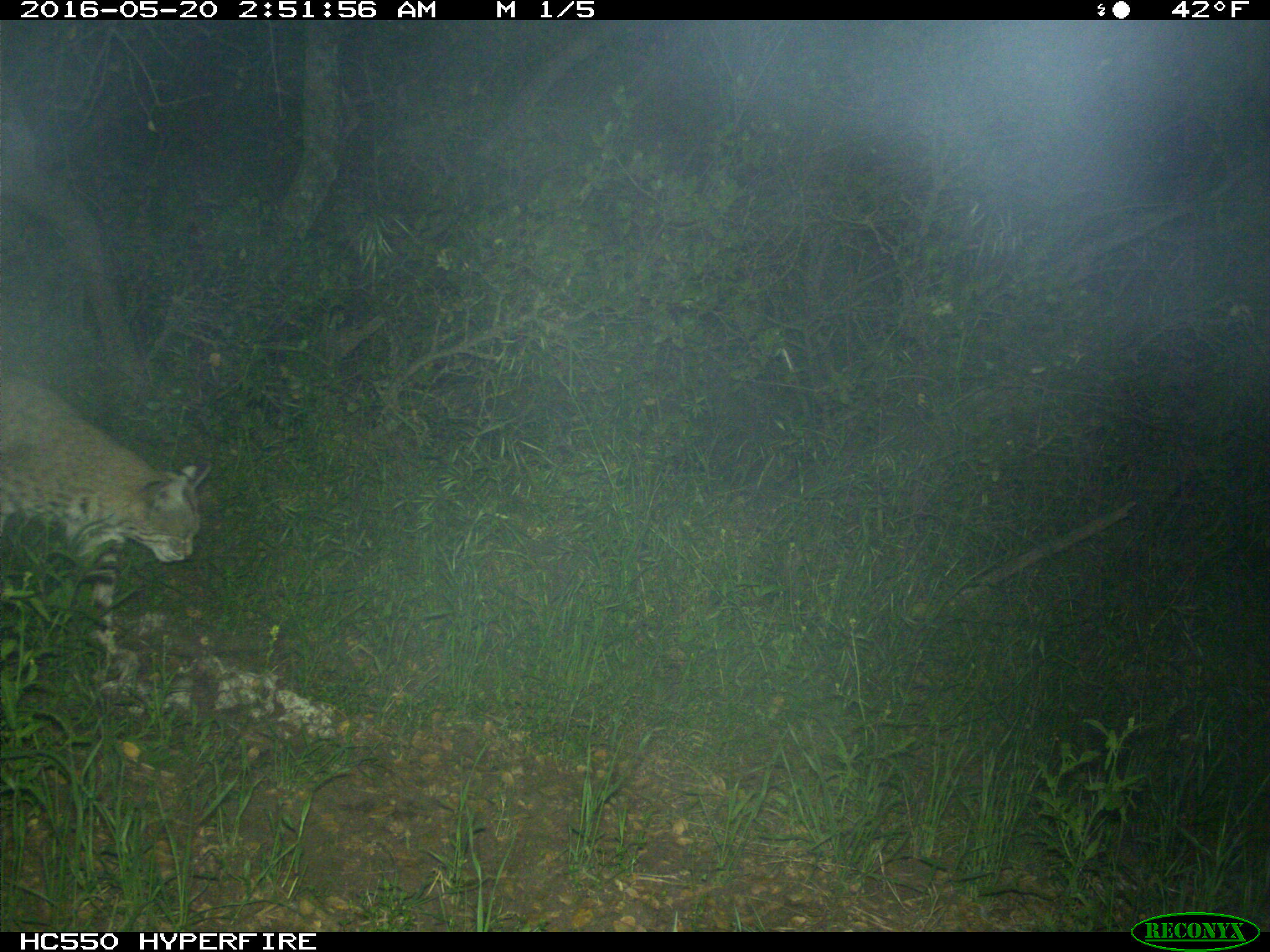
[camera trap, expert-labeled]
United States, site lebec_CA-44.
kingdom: Animalia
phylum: Chordata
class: Mammalia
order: Carnivora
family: Felidae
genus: Lynx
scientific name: Lynx rufus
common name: bobcat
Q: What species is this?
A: Lynx rufus (bobcat).